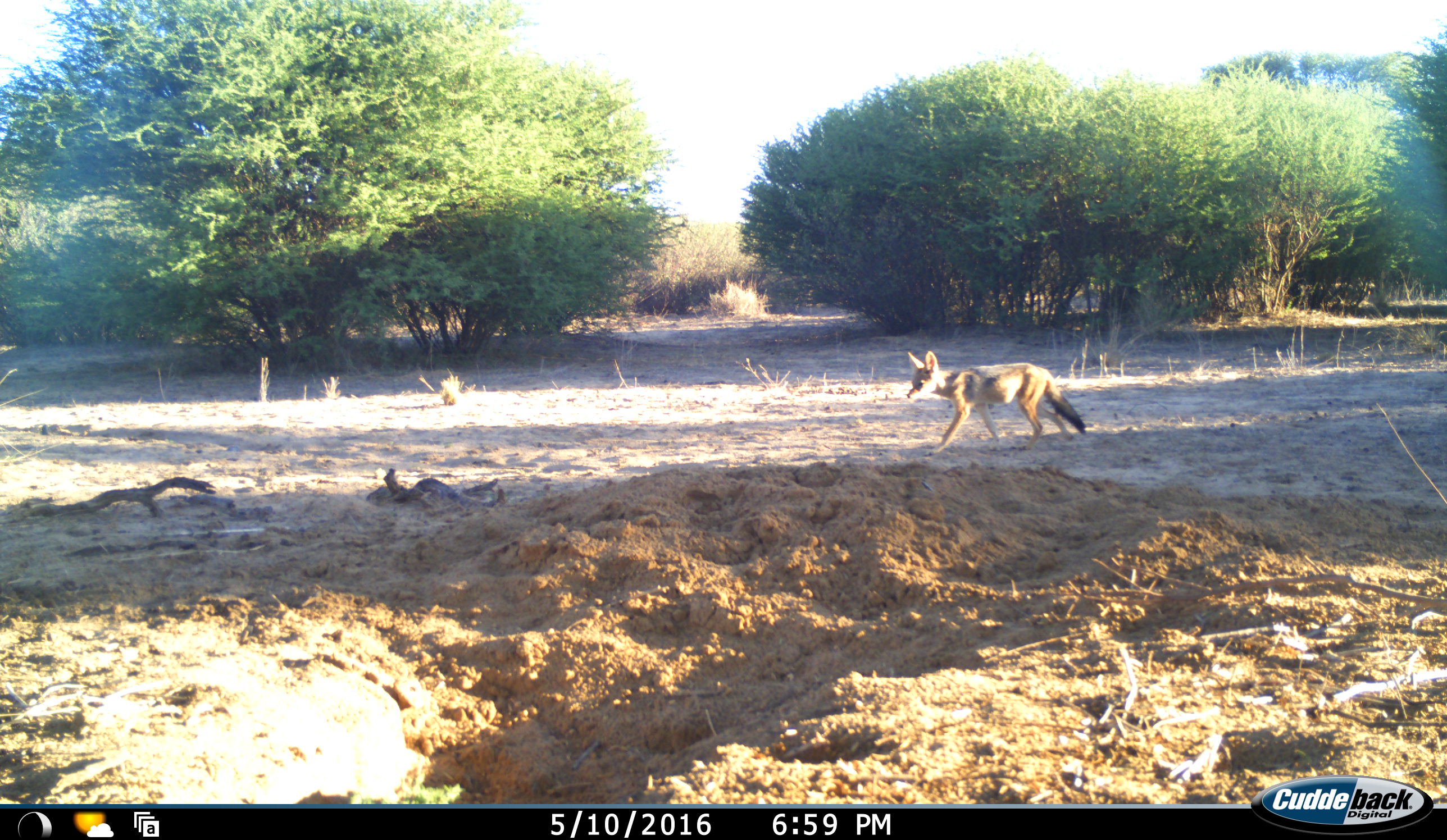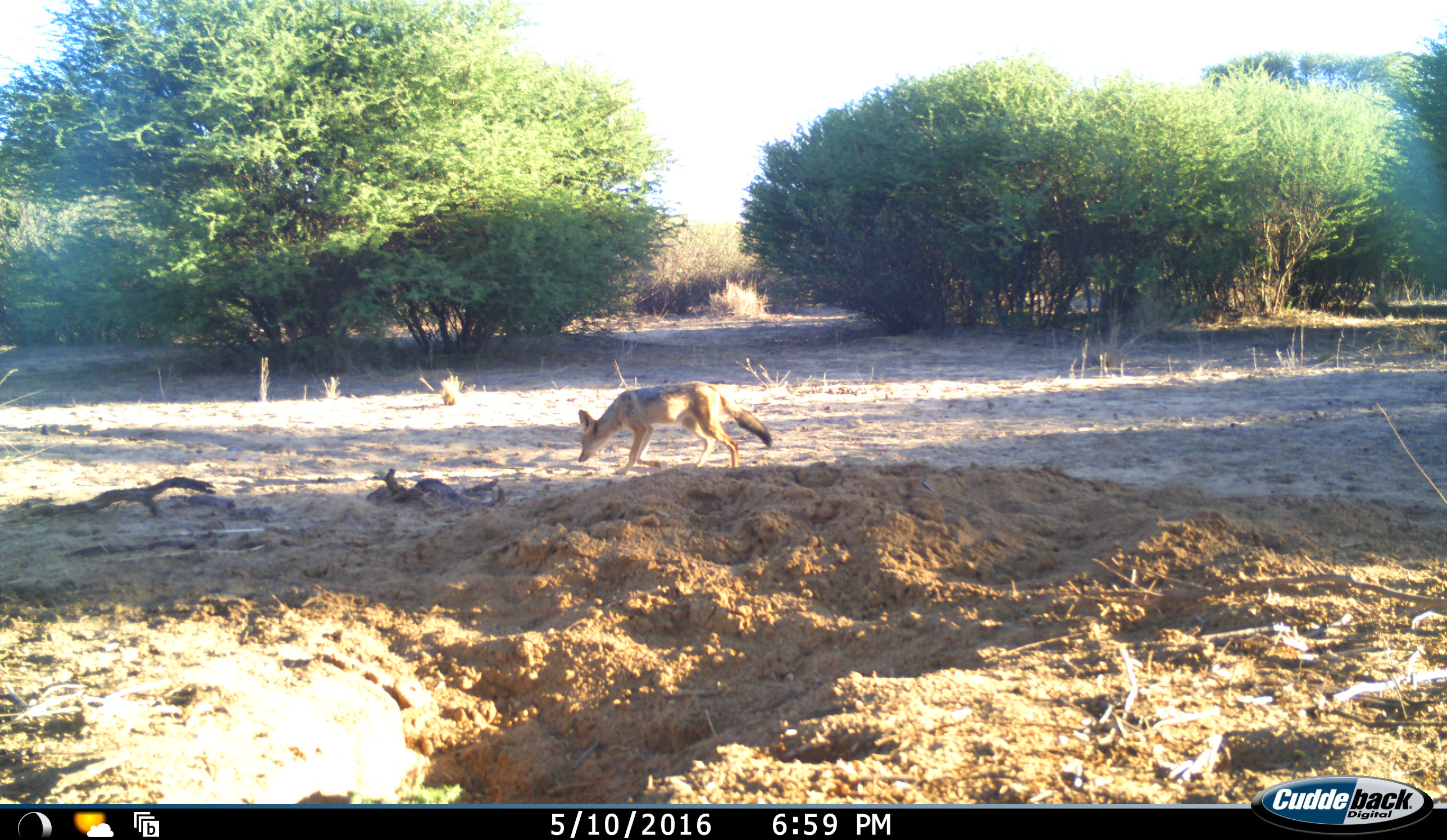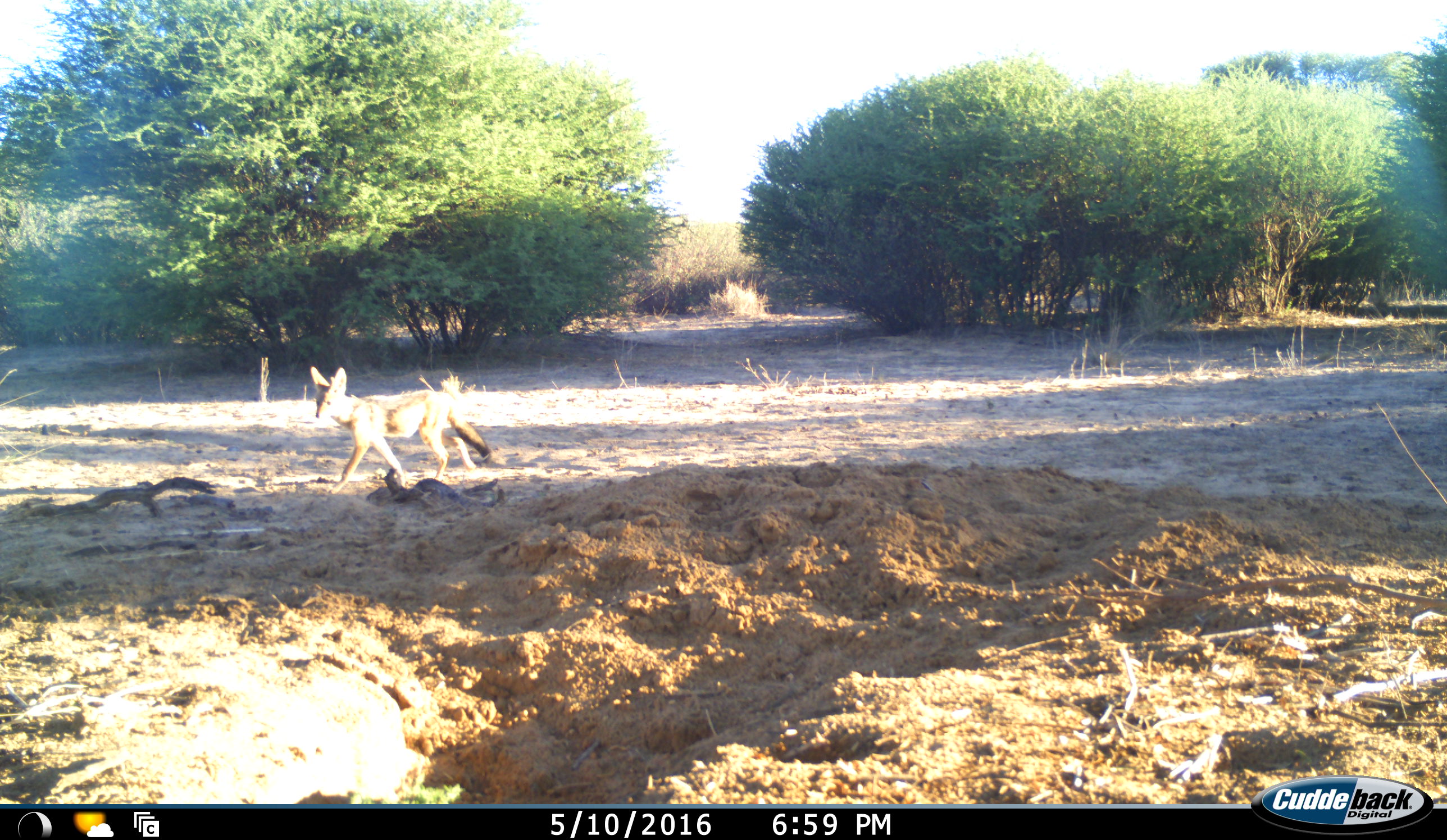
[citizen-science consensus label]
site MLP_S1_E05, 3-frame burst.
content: unidentified animal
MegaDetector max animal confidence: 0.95